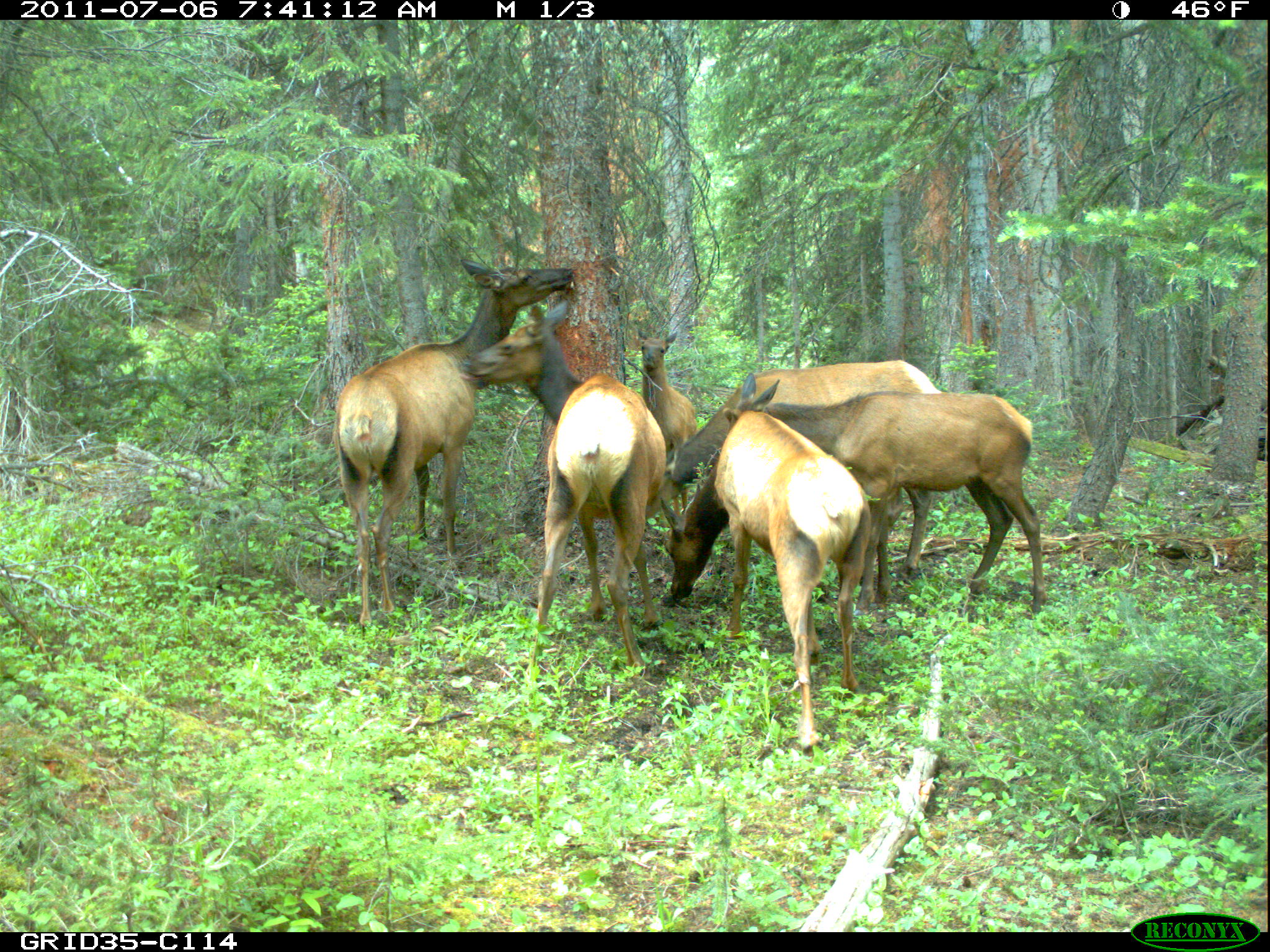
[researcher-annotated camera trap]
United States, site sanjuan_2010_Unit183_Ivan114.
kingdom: Animalia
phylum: Chordata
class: Mammalia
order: Artiodactyla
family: Cervidae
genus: Cervus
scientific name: Cervus elaphus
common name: red deer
Cervus elaphus (red deer).